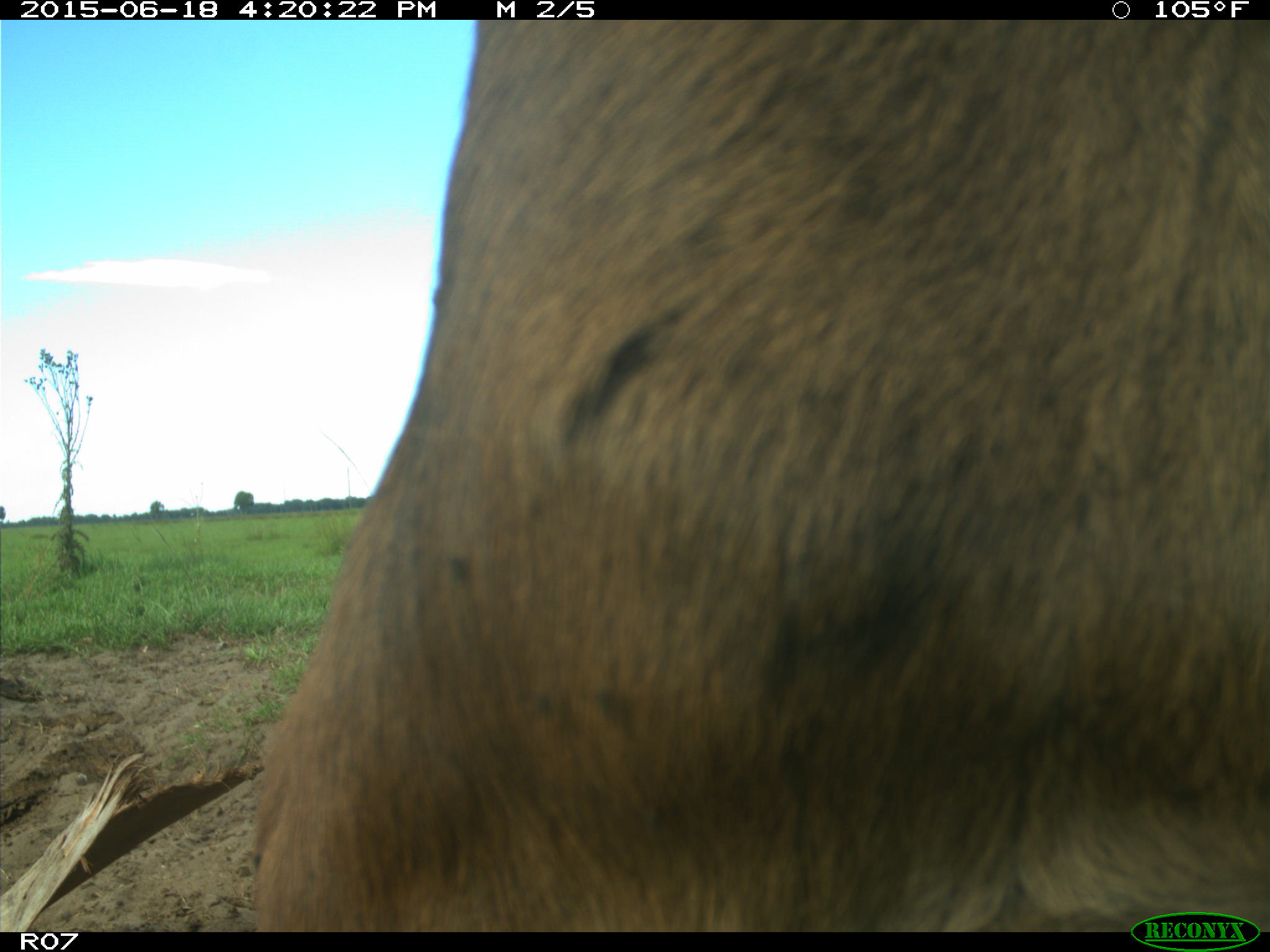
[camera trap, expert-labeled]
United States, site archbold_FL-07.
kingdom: Animalia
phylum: Chordata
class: Mammalia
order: Artiodactyla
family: Bovidae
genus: Bos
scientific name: Bos taurus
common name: domestic cow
Bos taurus (domestic cow).